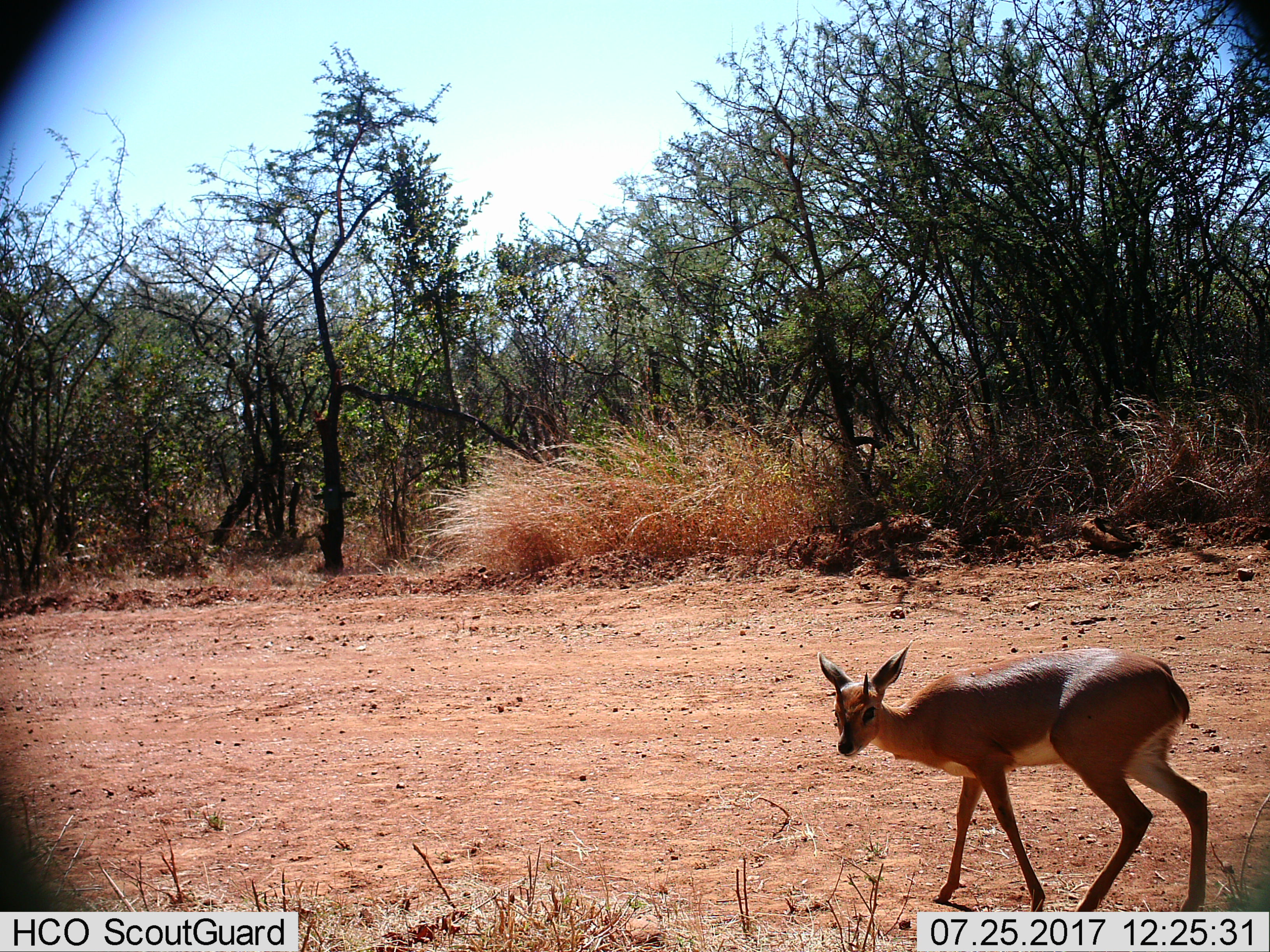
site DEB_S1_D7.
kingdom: Animalia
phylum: Chordata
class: Mammalia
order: Artiodactyla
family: Bovidae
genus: Sylvicapra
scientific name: Sylvicapra grimmia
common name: common duiker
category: duikercommongrey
Duikercommongrey (common duiker) (Sylvicapra grimmia), count 1. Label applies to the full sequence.